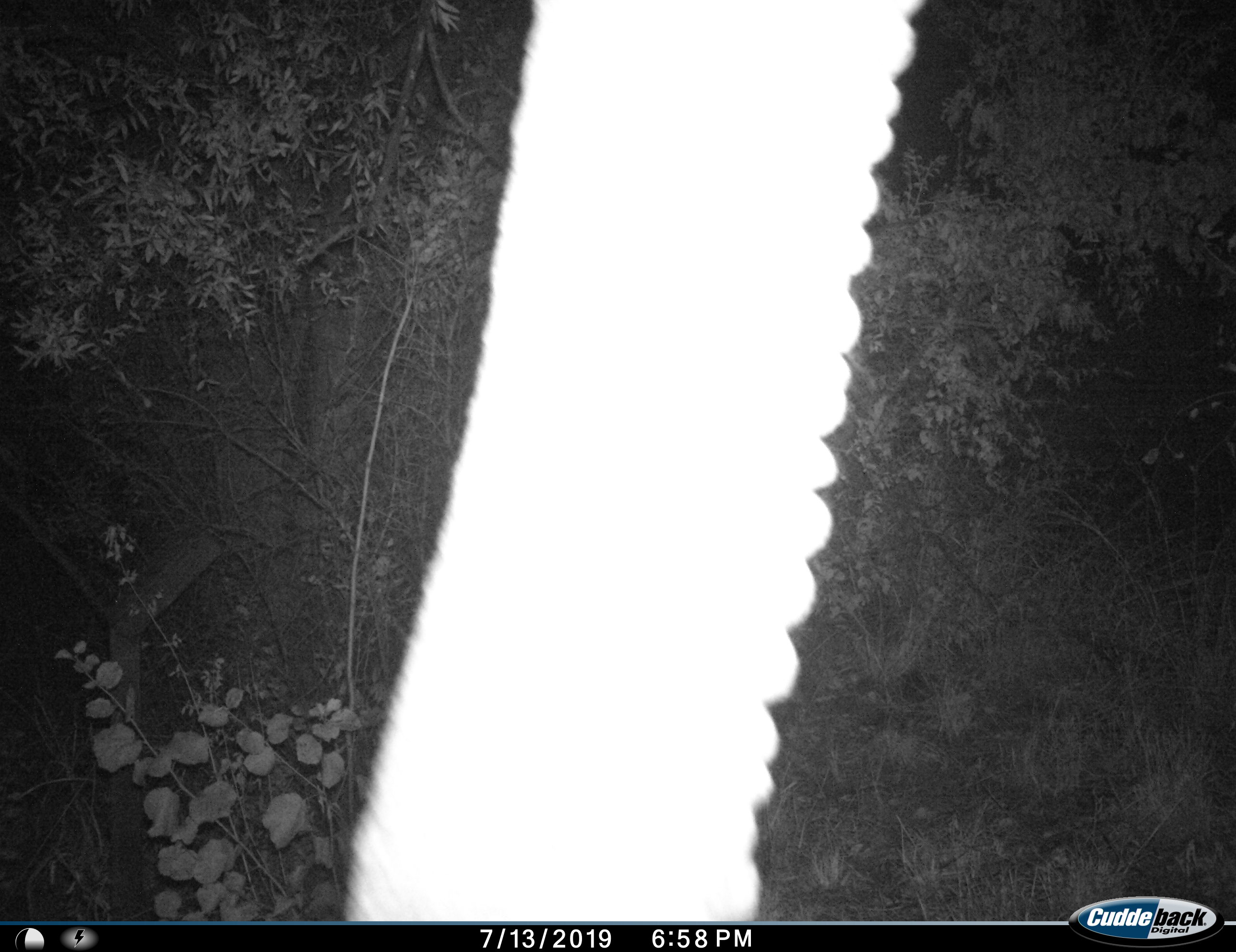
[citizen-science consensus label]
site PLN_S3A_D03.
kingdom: Animalia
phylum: Chordata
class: Mammalia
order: Proboscidea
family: Elephantidae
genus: Loxodonta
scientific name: Loxodonta africana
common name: african bush elephant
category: elephant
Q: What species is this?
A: Elephant (african bush elephant) (Loxodonta africana).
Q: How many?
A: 1.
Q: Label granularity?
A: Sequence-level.